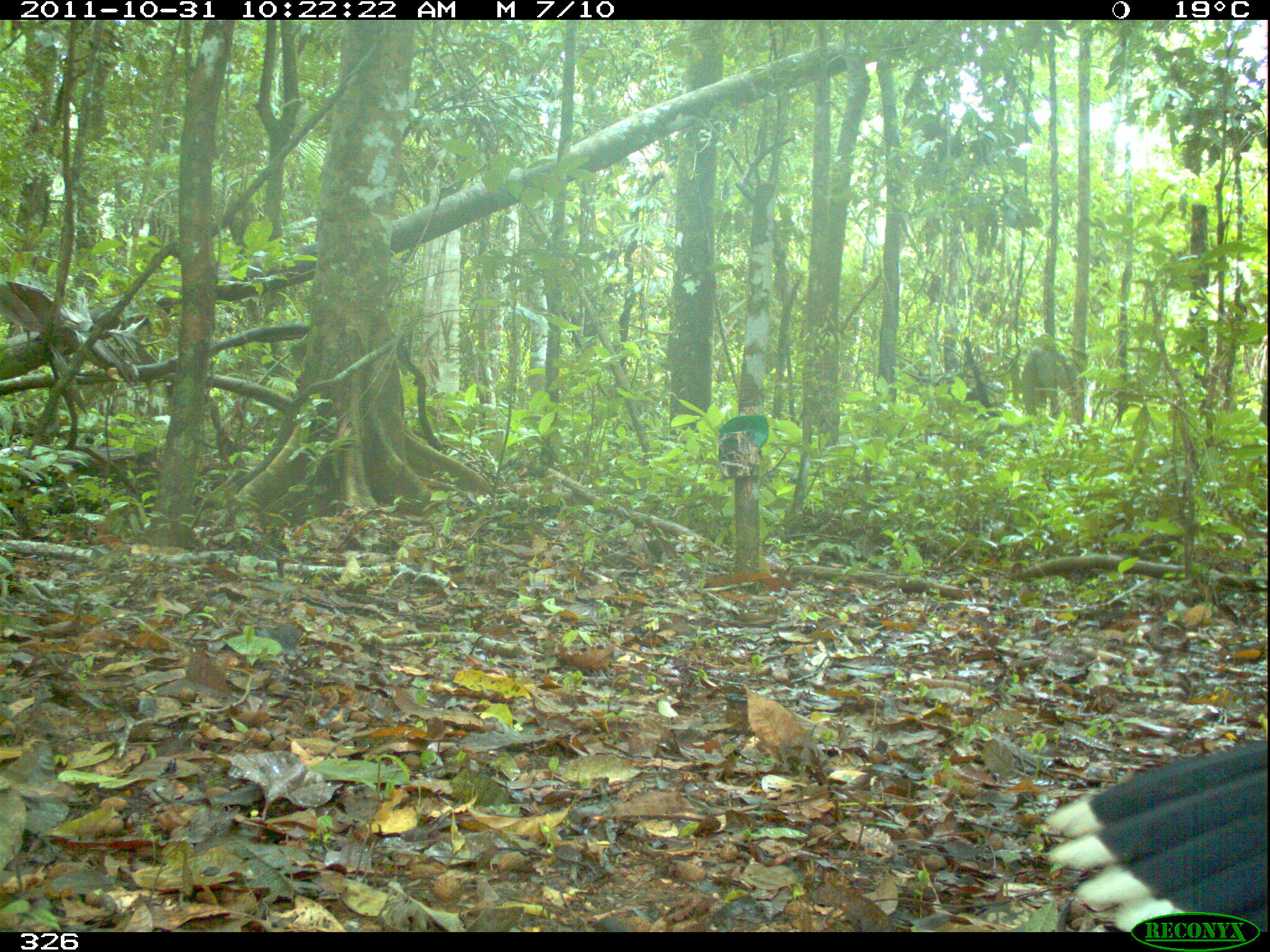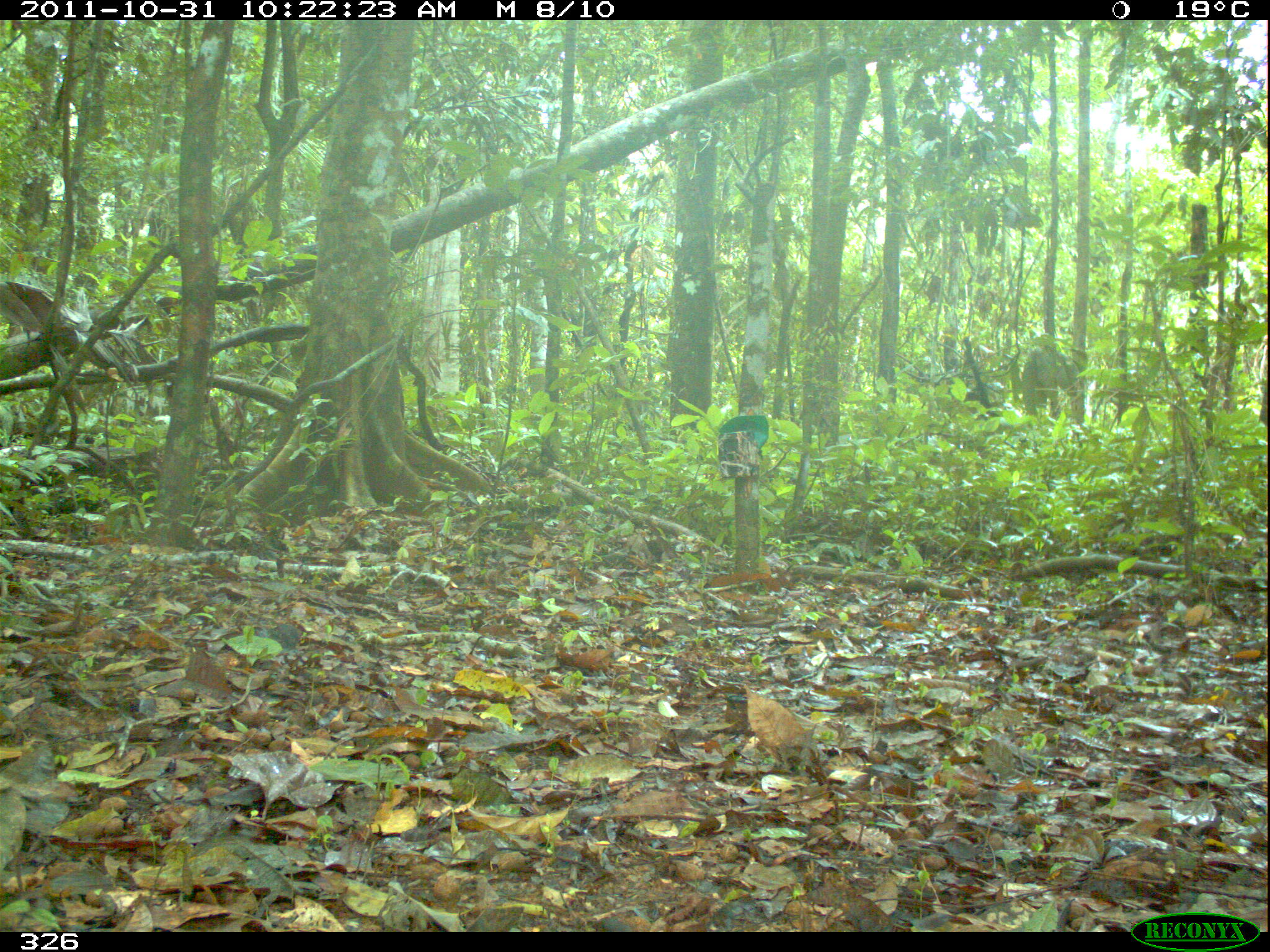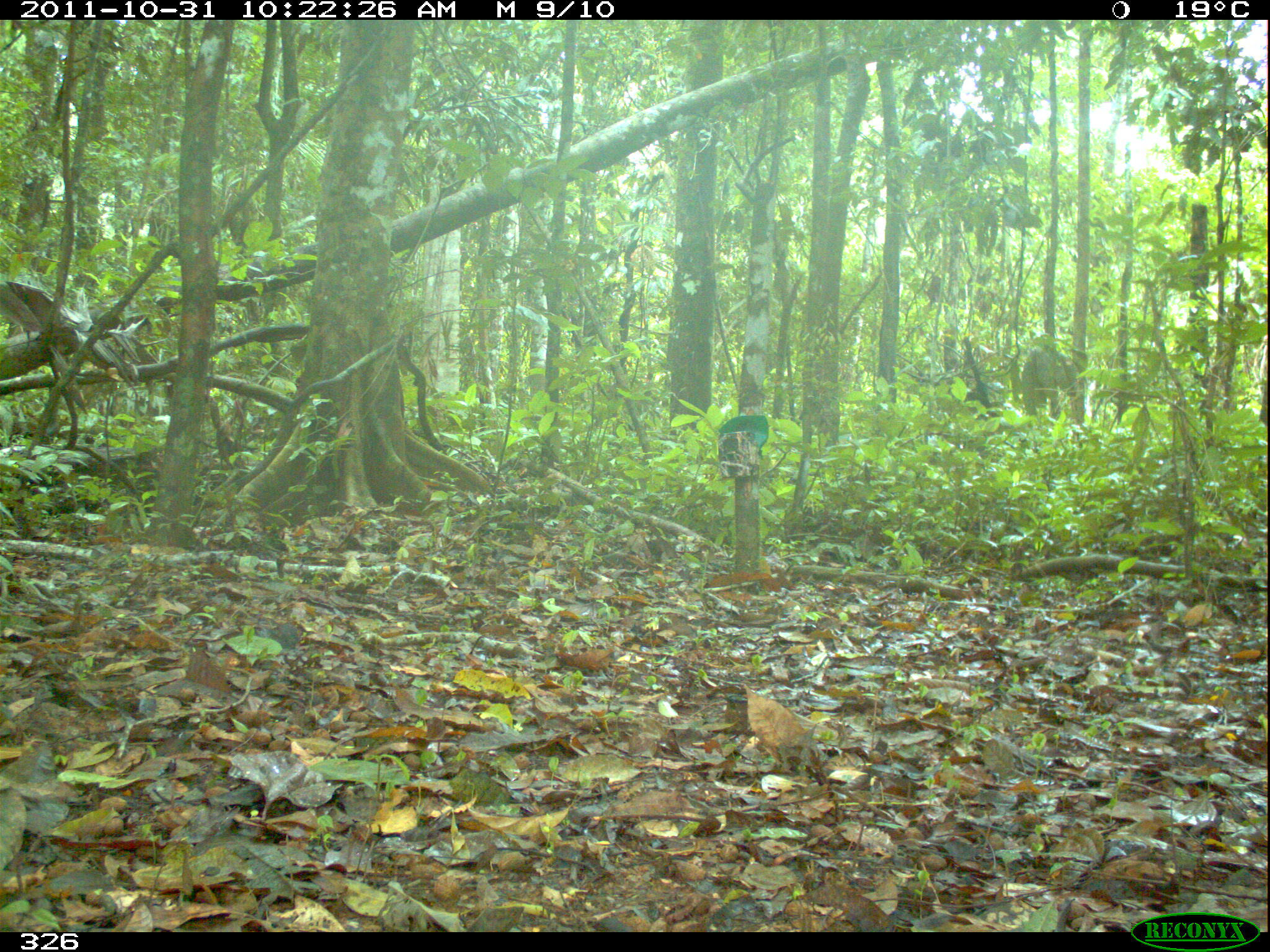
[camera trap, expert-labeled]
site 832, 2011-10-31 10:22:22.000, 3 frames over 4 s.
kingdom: Animalia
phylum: Chordata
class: Aves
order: Galliformes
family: Cracidae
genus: Mitu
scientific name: Mitu tuberosum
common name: razor-billed curassow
Mitu tuberosum (razor-billed curassow).